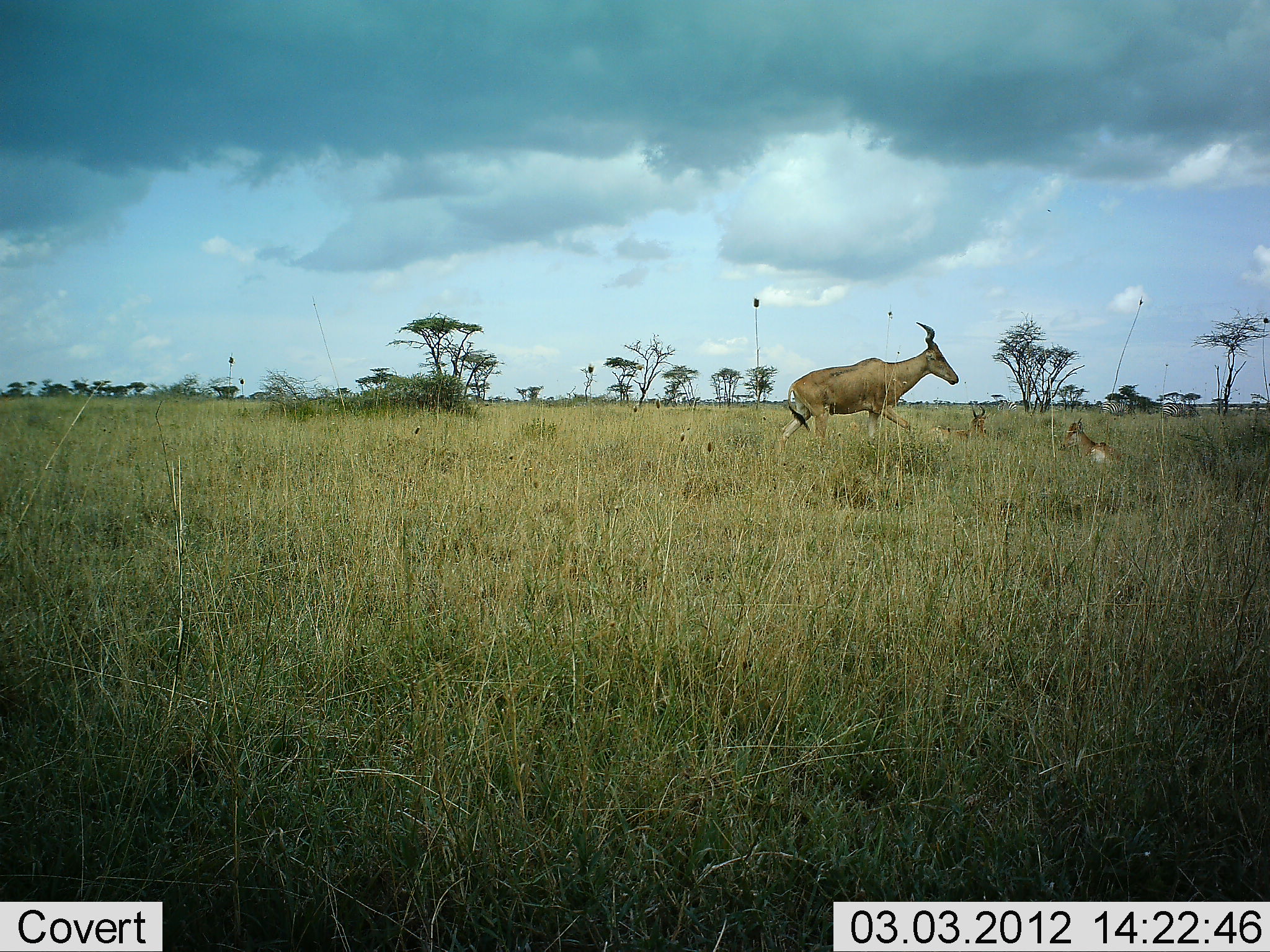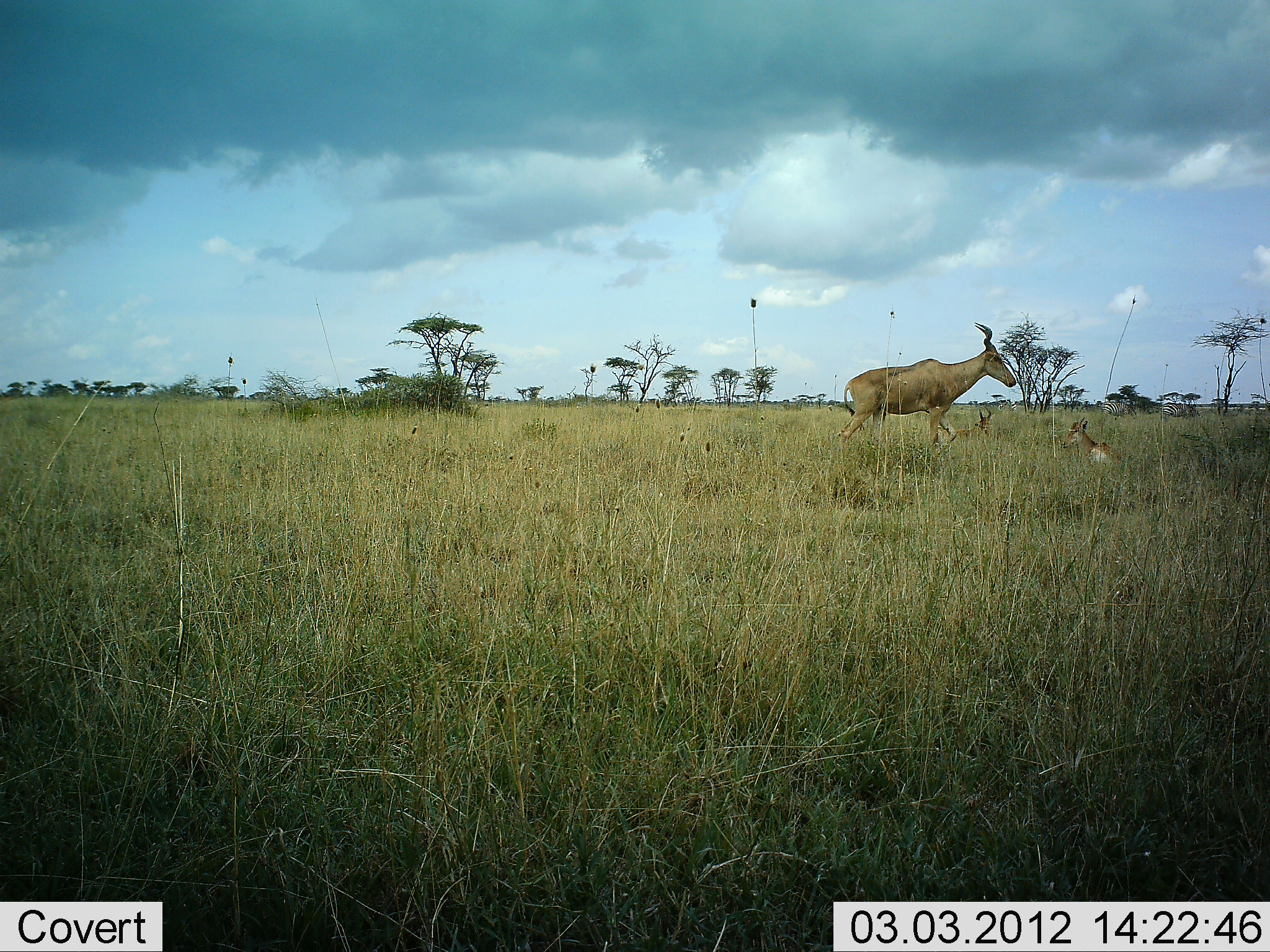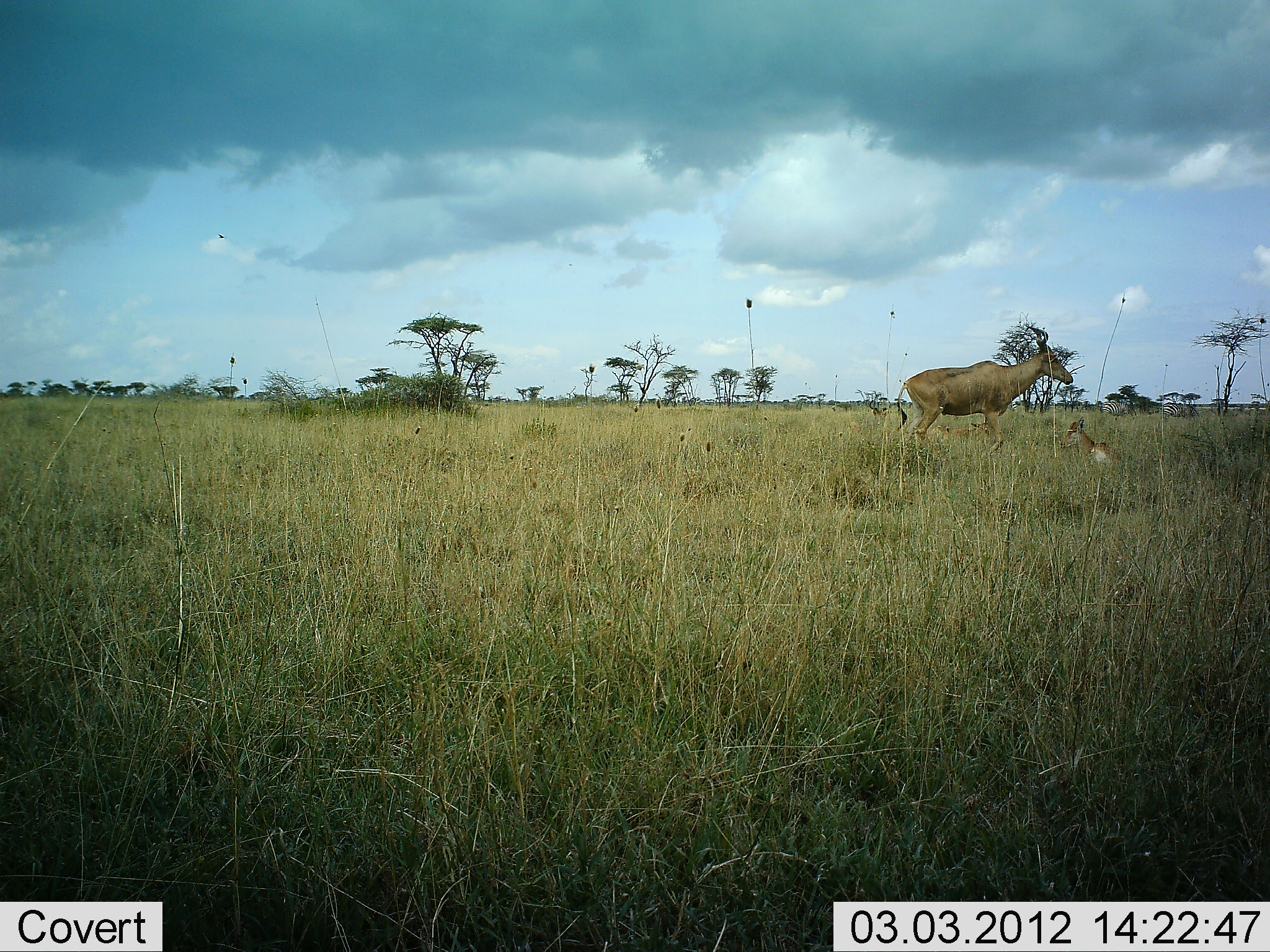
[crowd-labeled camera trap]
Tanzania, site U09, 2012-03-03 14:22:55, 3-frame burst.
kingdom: Animalia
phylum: Chordata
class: Mammalia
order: Artiodactyla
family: Bovidae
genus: Alcelaphus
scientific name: Alcelaphus buselaphus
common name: hartebeest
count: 3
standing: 27%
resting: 87%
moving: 80%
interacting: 0%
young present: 40%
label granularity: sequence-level